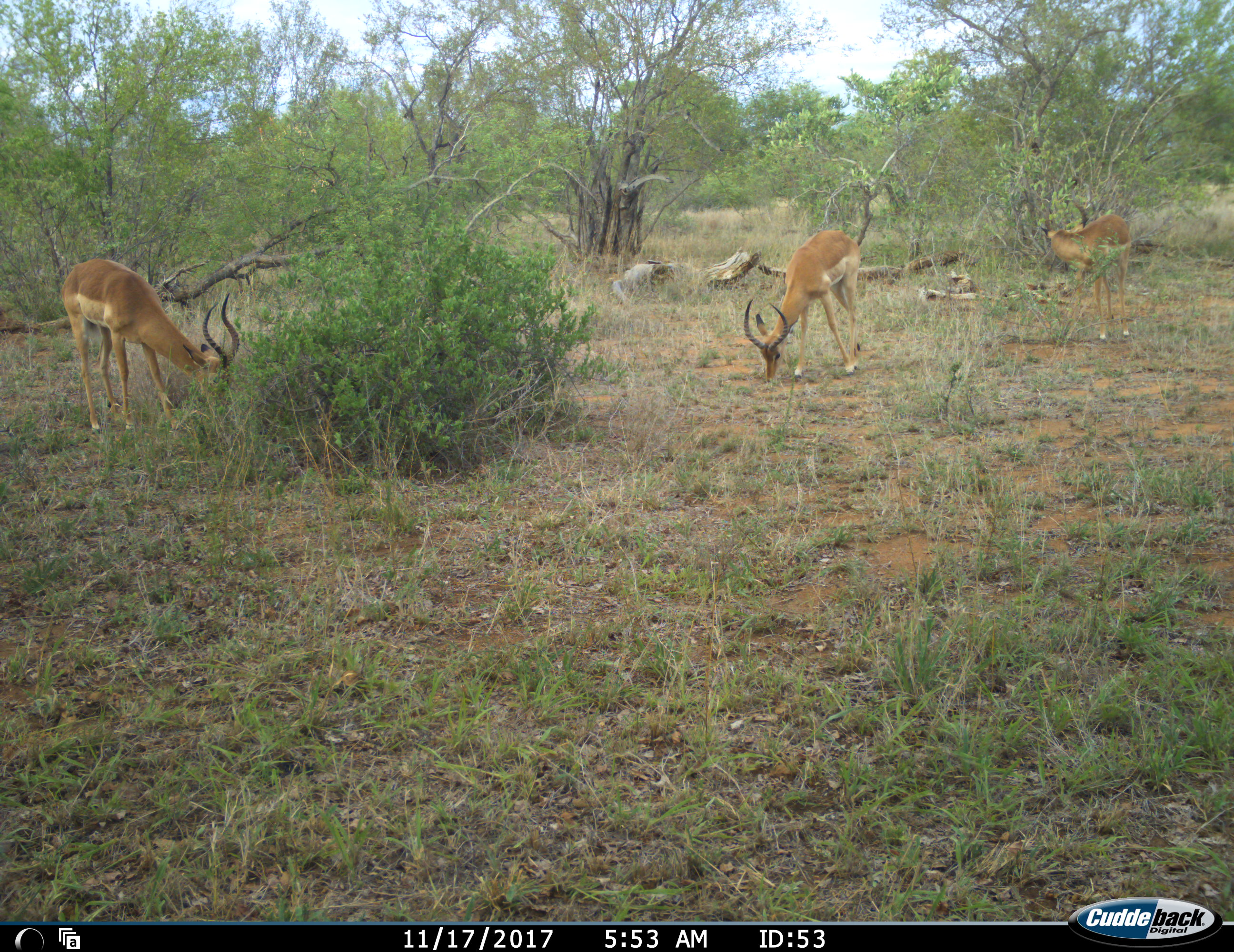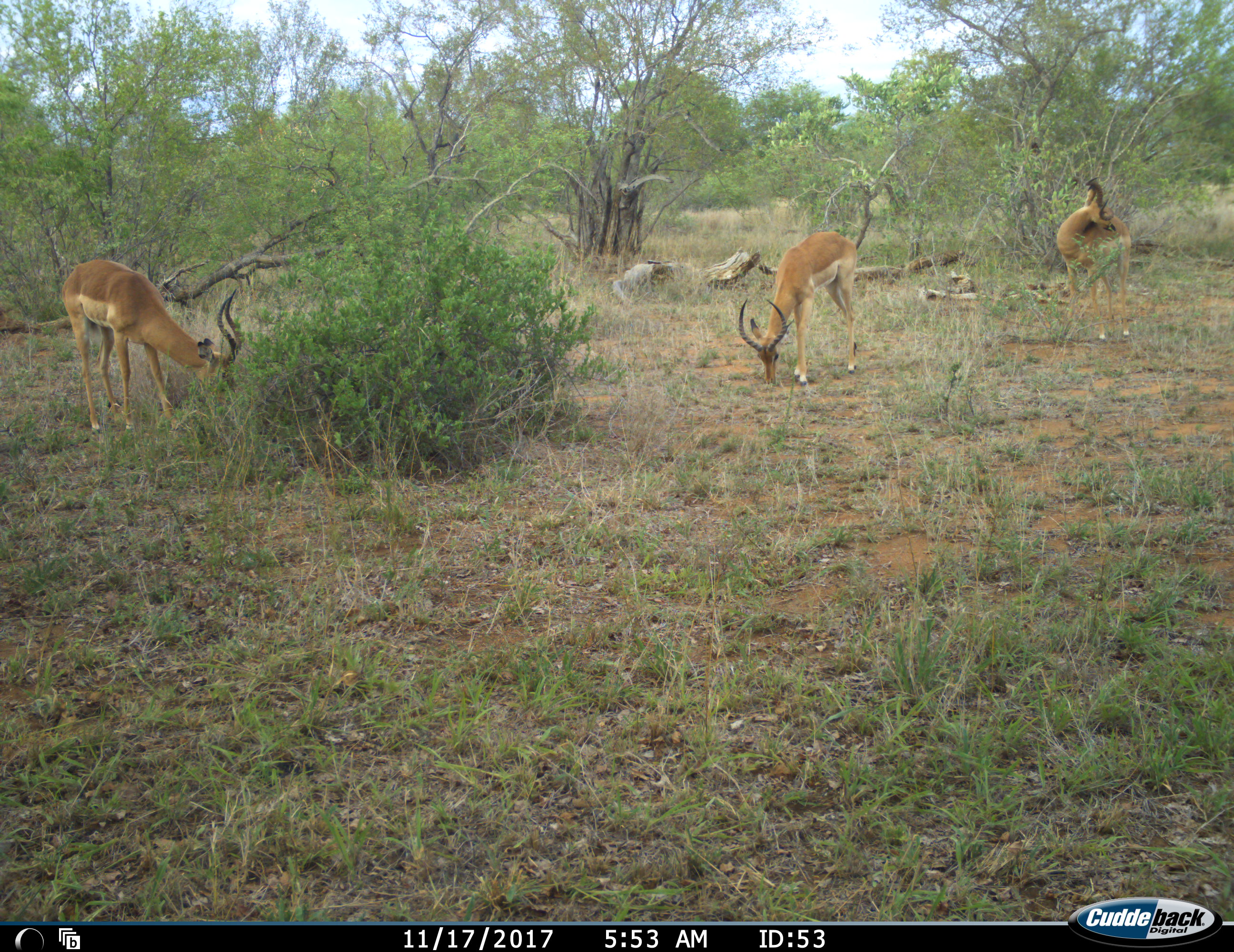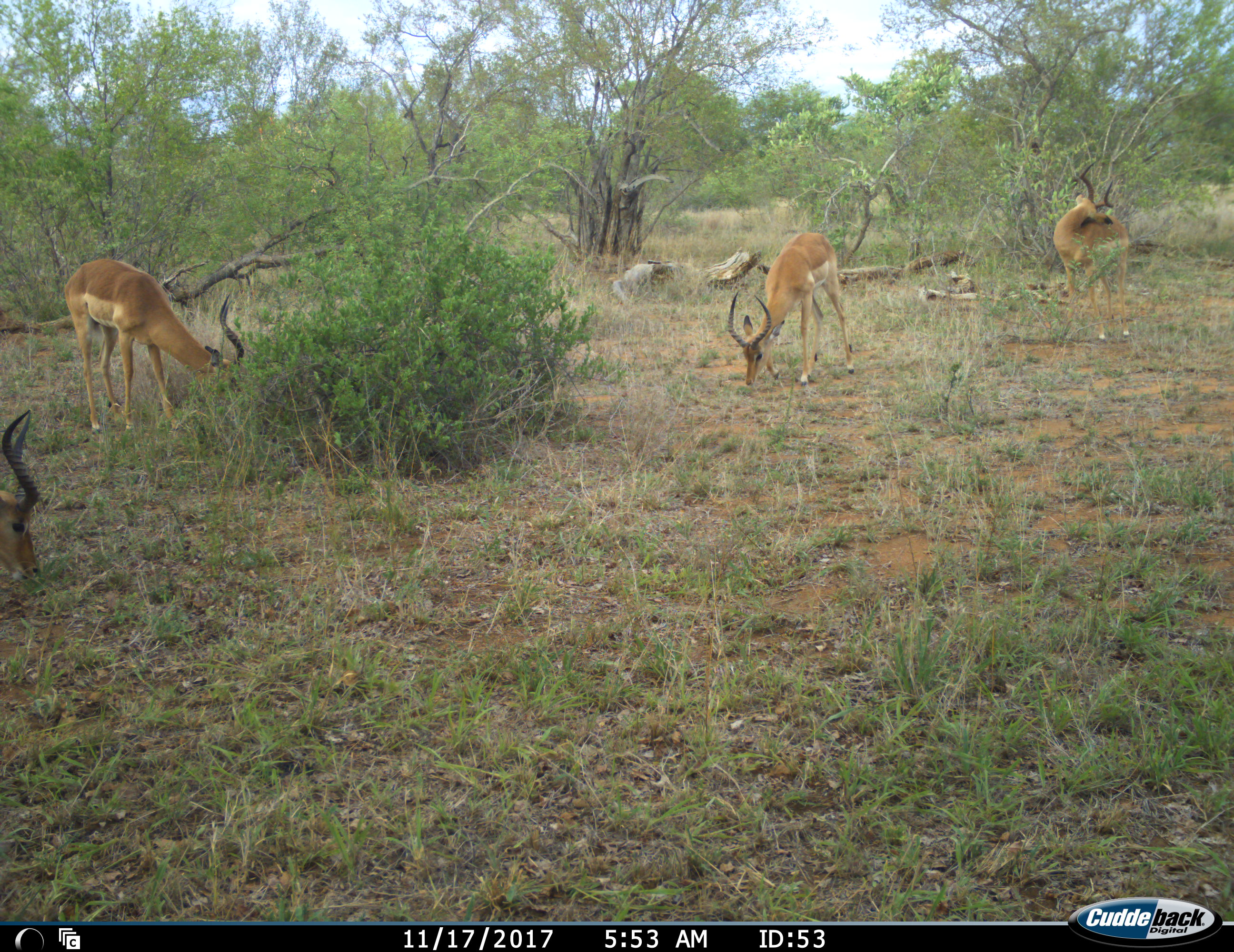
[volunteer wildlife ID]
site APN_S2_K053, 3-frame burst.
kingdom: Animalia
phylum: Chordata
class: Mammalia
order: Artiodactyla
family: Bovidae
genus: Aepyceros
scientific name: Aepyceros melampus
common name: impala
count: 4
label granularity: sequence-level